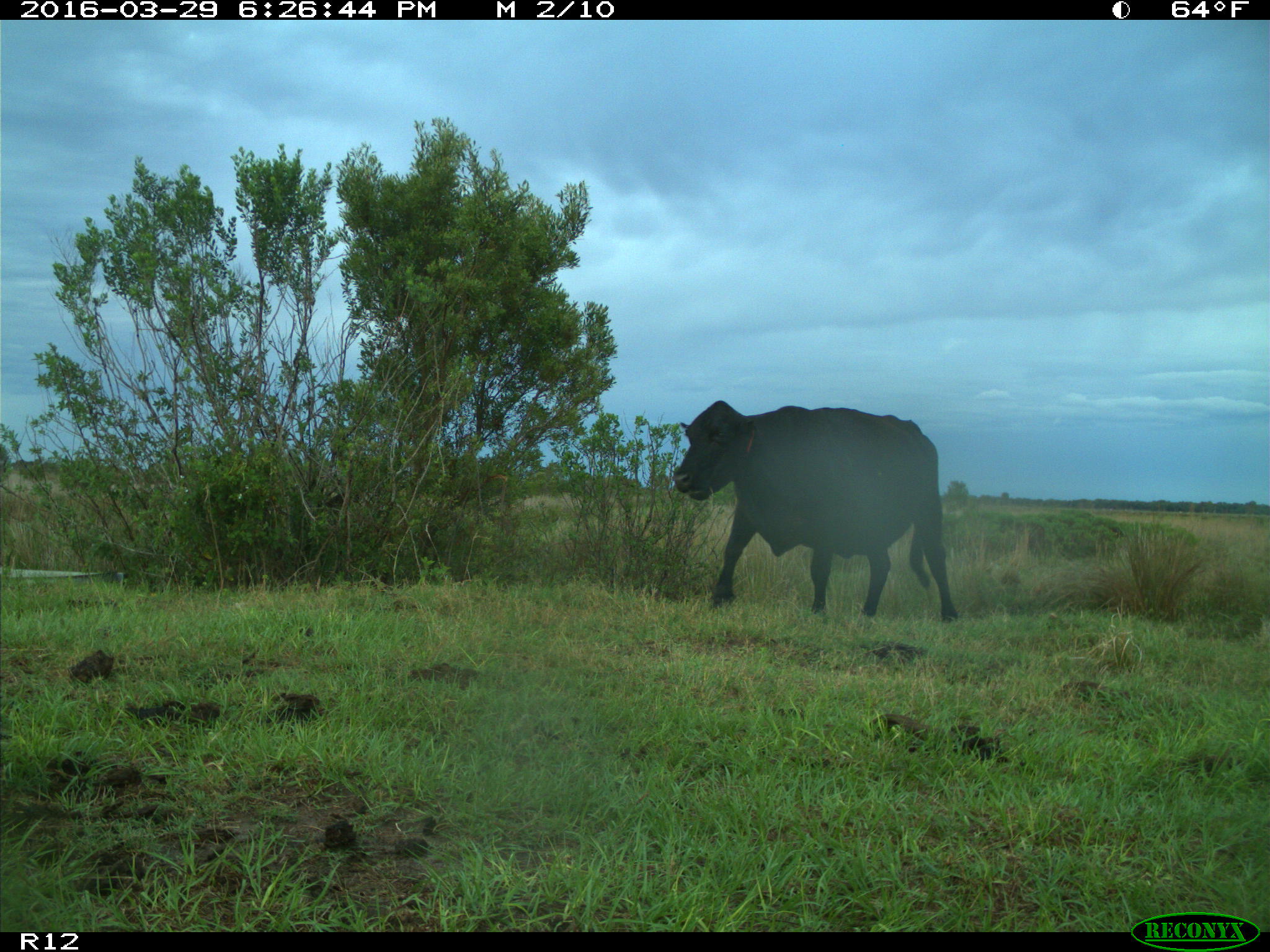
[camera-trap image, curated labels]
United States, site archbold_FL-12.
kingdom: Animalia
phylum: Chordata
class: Mammalia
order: Artiodactyla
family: Bovidae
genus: Bos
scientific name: Bos taurus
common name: domestic cow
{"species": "Bos taurus (domestic cow)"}